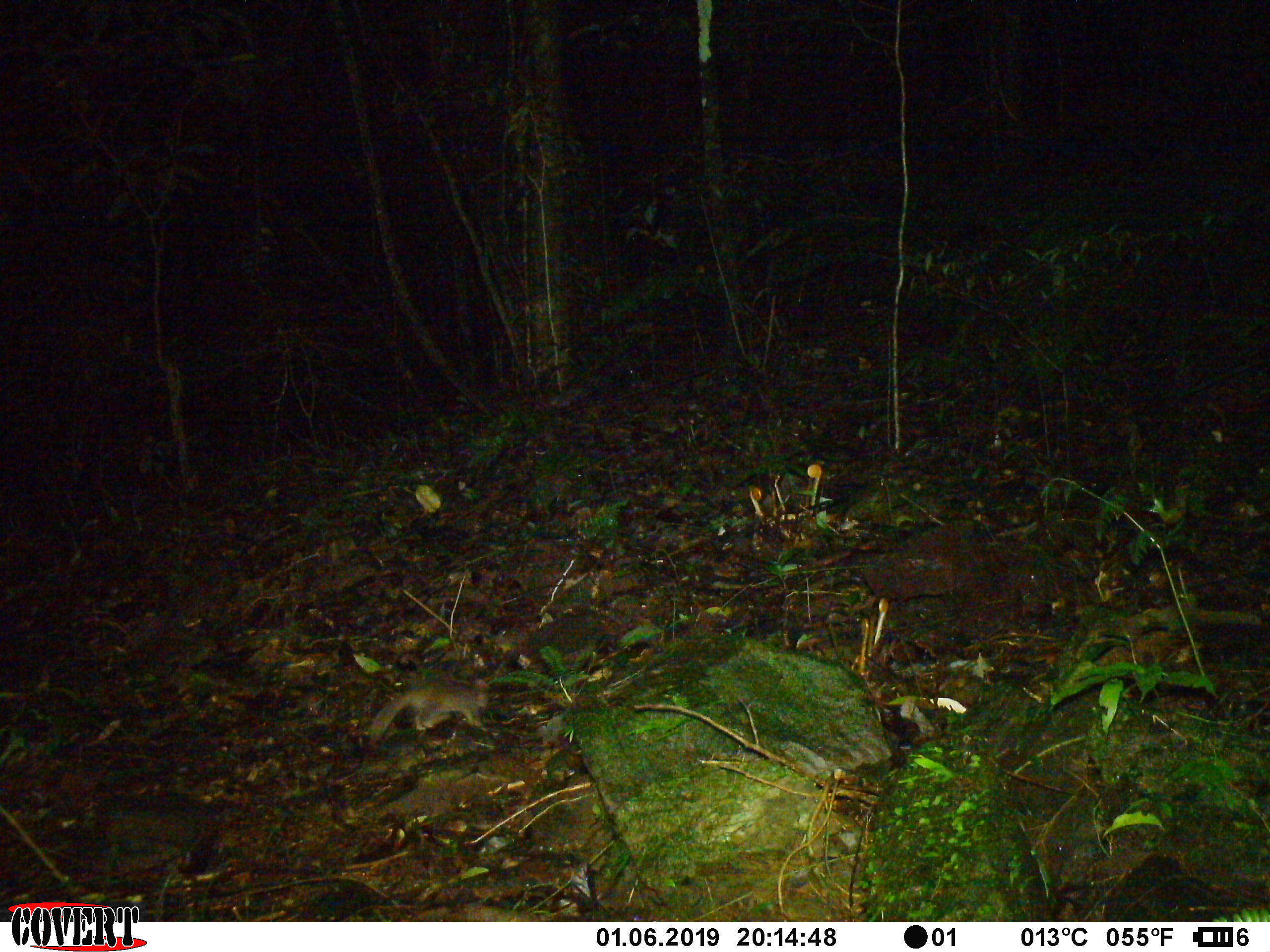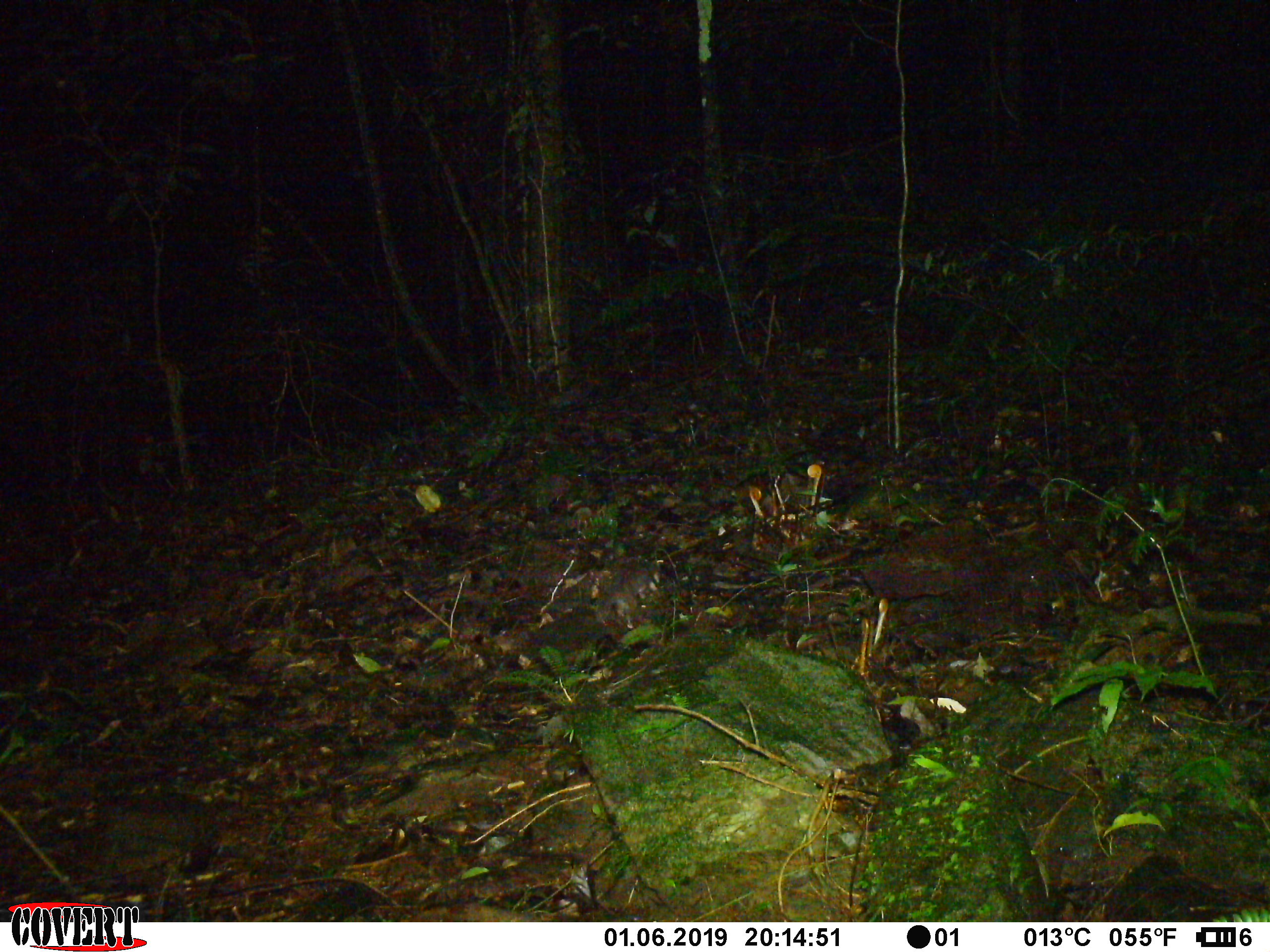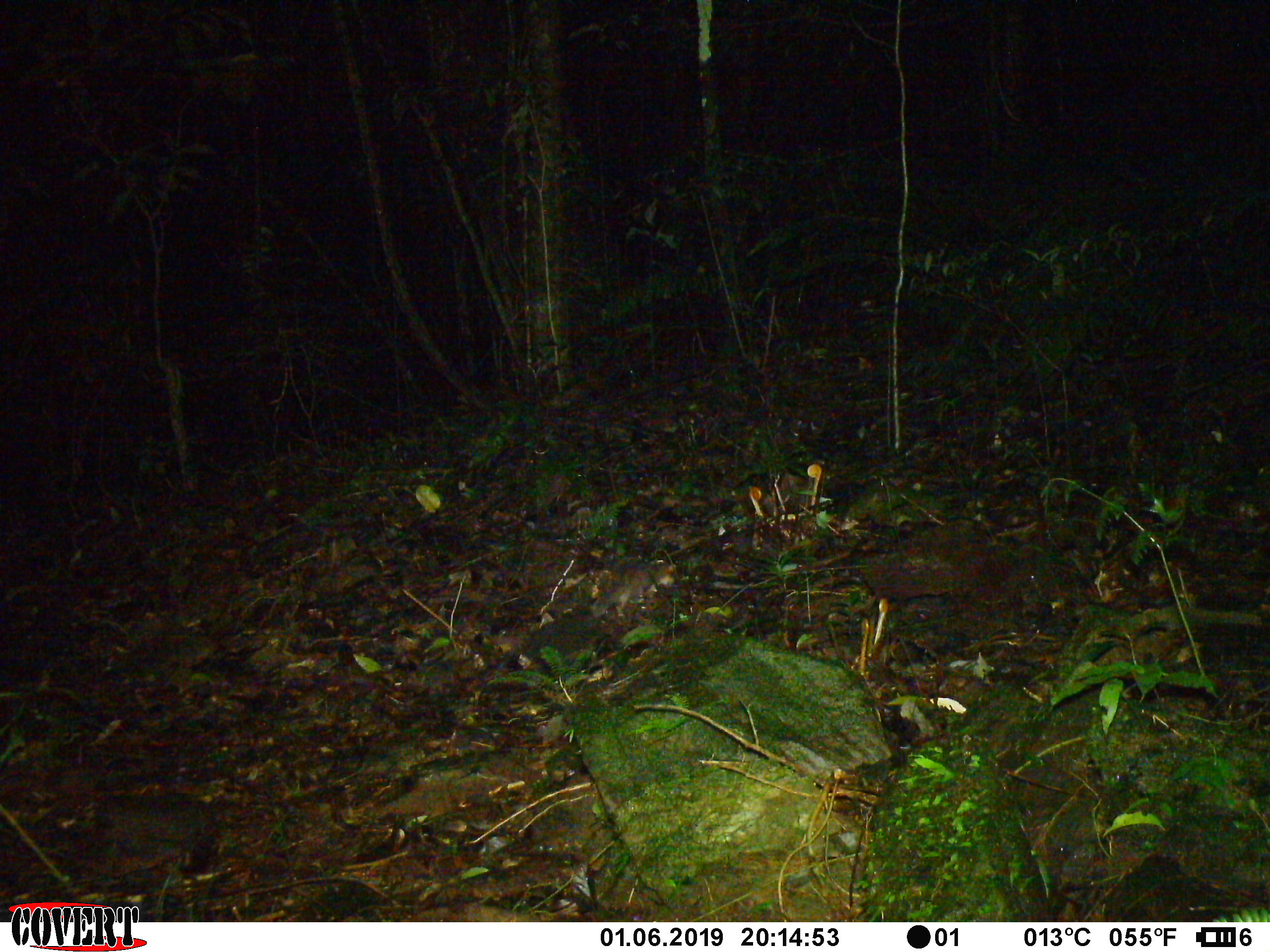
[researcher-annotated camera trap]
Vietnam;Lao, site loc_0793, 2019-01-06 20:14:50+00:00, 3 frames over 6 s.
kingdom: Animalia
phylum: Chordata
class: Mammalia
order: Carnivora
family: Mustelidae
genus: Melogale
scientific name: Melogale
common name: ferret badger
Ferret badger (Melogale). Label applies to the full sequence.